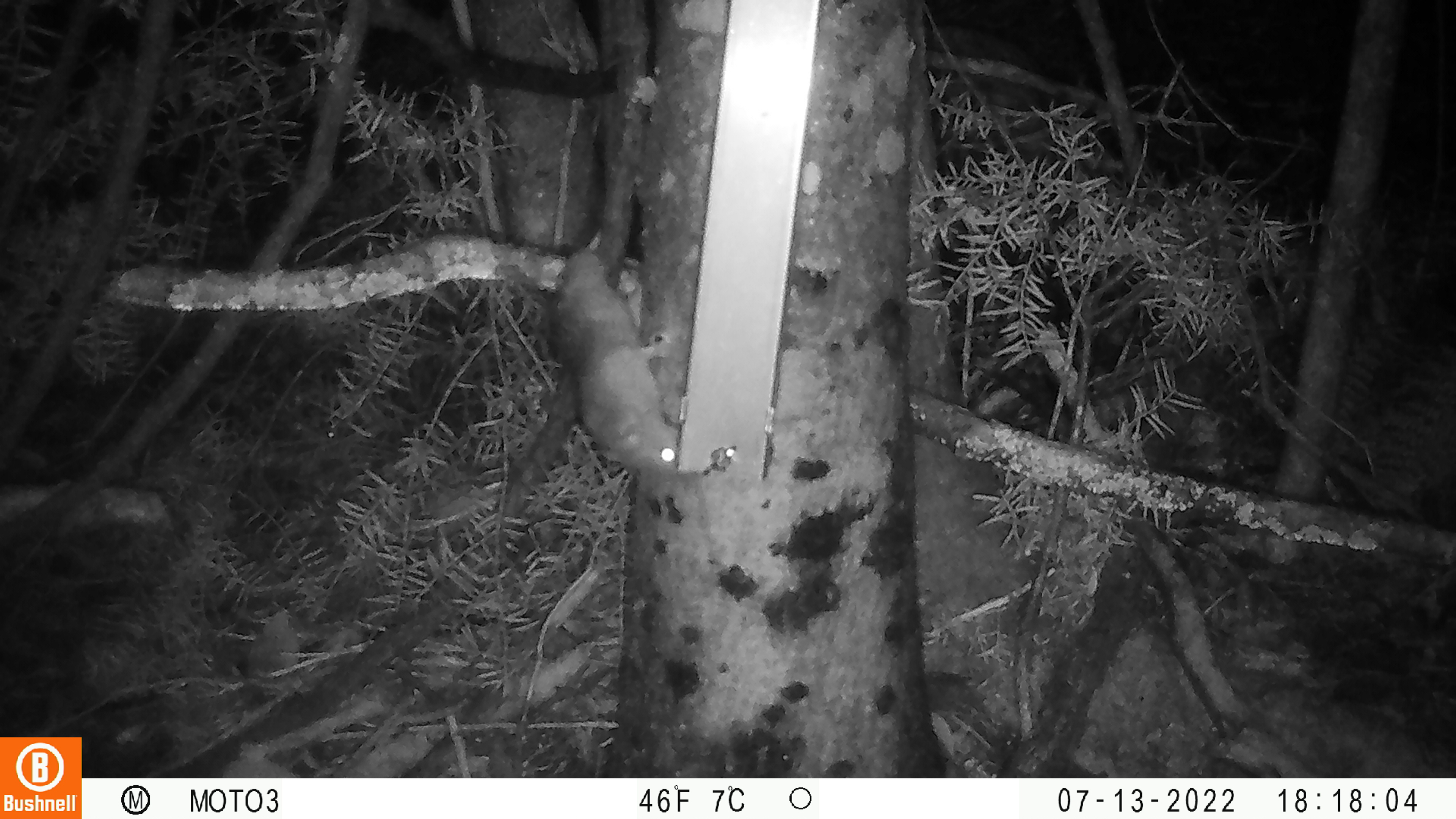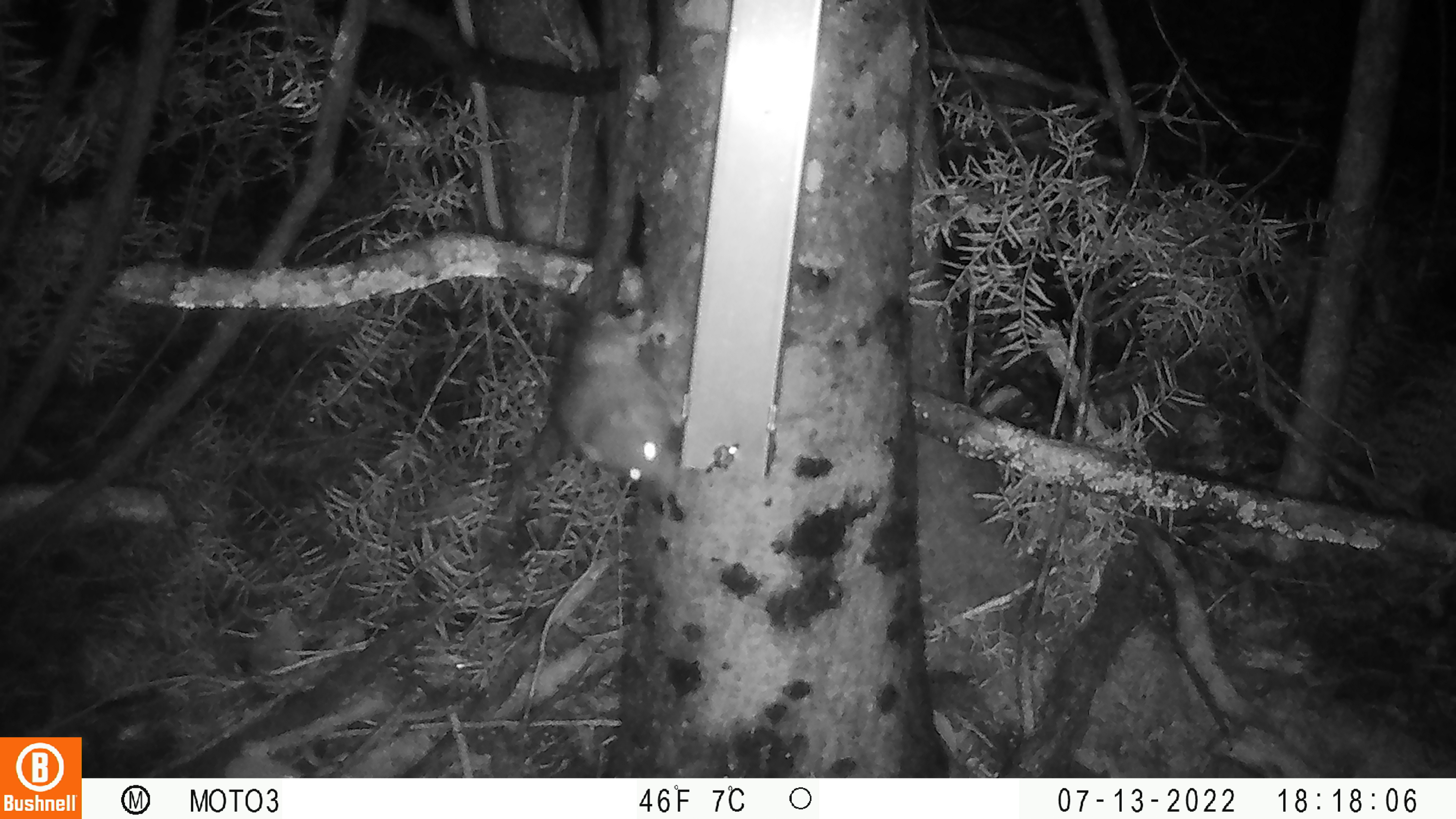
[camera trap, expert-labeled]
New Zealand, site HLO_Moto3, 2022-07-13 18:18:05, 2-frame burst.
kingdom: Animalia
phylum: Chordata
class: Mammalia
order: Rodentia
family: Muridae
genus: Rattus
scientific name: Rattus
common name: rat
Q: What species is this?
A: Rat (Rattus).